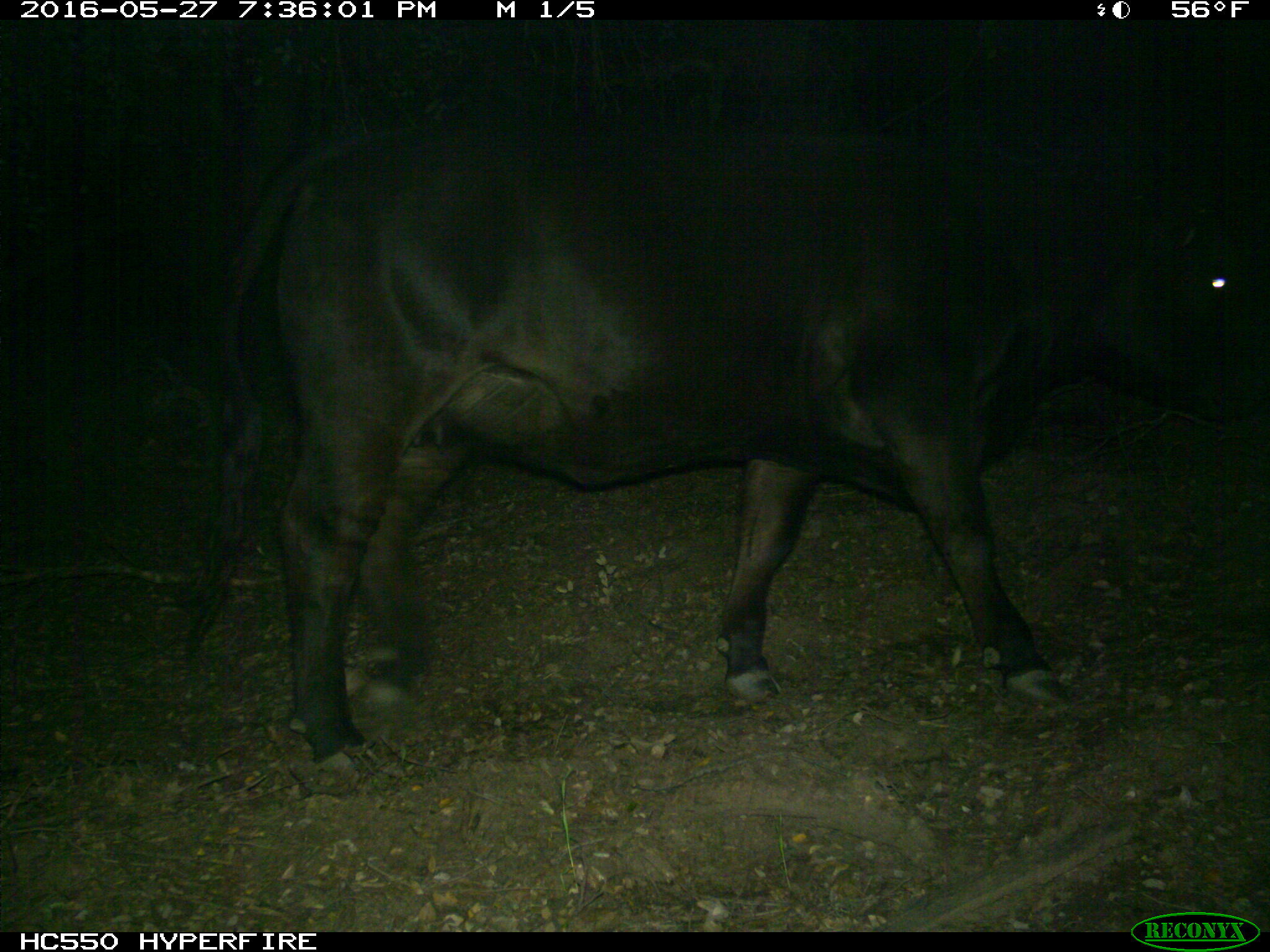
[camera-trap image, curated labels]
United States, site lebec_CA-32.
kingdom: Animalia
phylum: Chordata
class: Mammalia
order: Artiodactyla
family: Bovidae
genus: Bos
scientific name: Bos taurus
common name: domestic cow